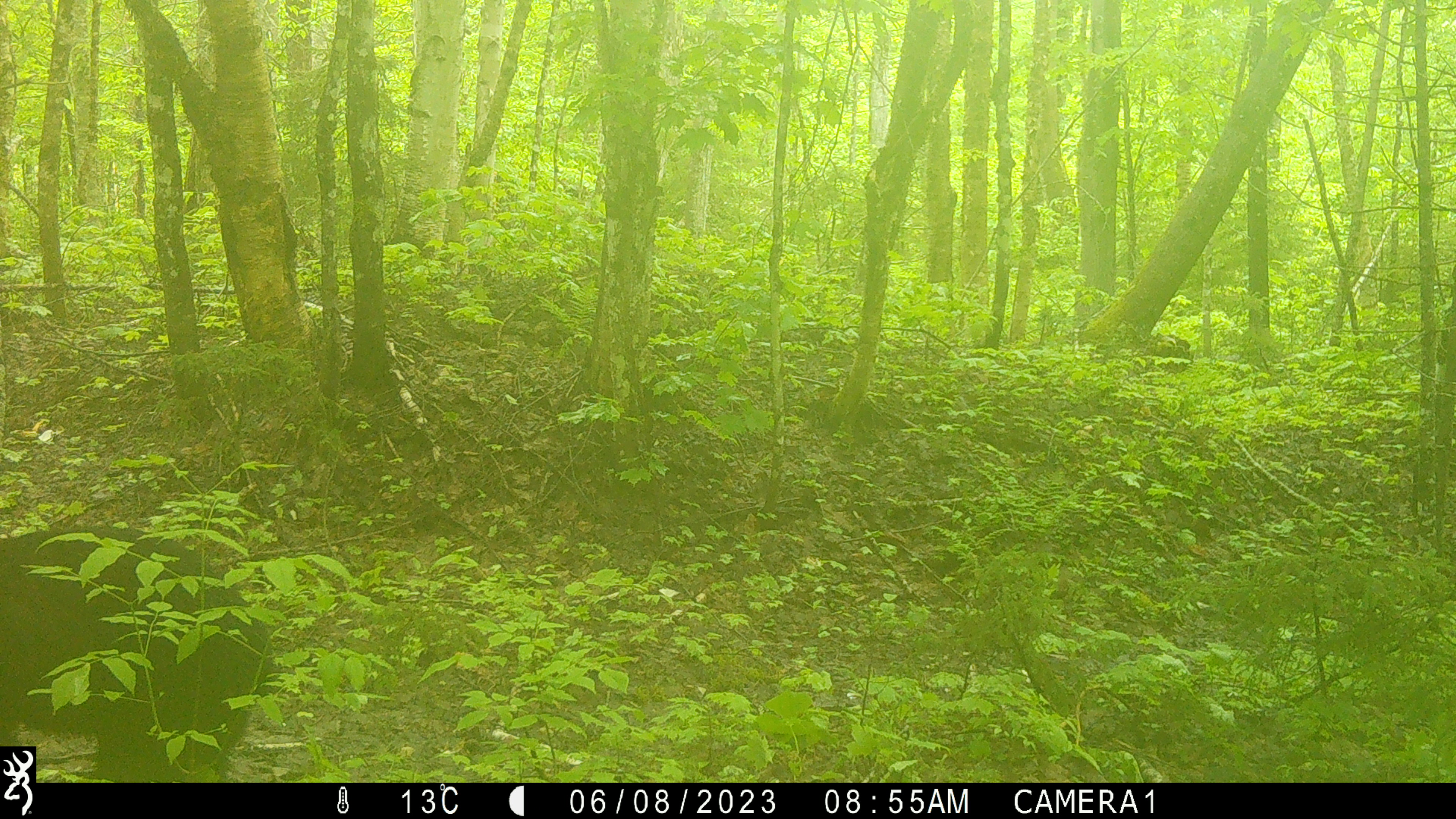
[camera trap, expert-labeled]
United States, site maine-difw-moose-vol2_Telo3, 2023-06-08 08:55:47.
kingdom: Animalia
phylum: Chordata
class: Mammalia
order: Carnivora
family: Ursidae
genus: Ursus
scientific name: Ursus americanus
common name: black bear